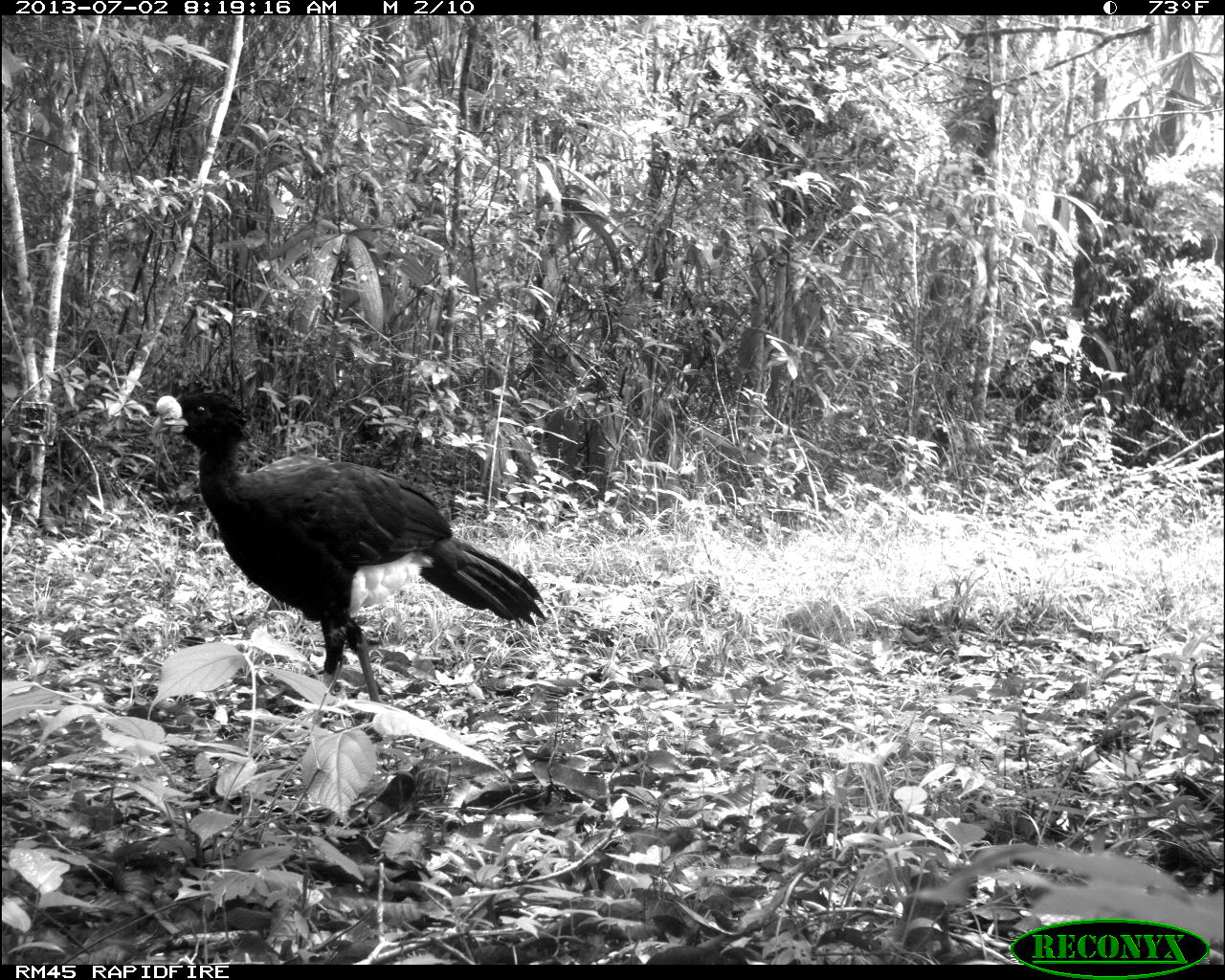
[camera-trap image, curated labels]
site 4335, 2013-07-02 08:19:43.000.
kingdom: Animalia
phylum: Chordata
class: Aves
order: Galliformes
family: Cracidae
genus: Crax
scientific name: Crax rubra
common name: great curassow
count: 1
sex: male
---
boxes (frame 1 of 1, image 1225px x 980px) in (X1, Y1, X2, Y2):
crax rubra: (150, 386, 545, 702)